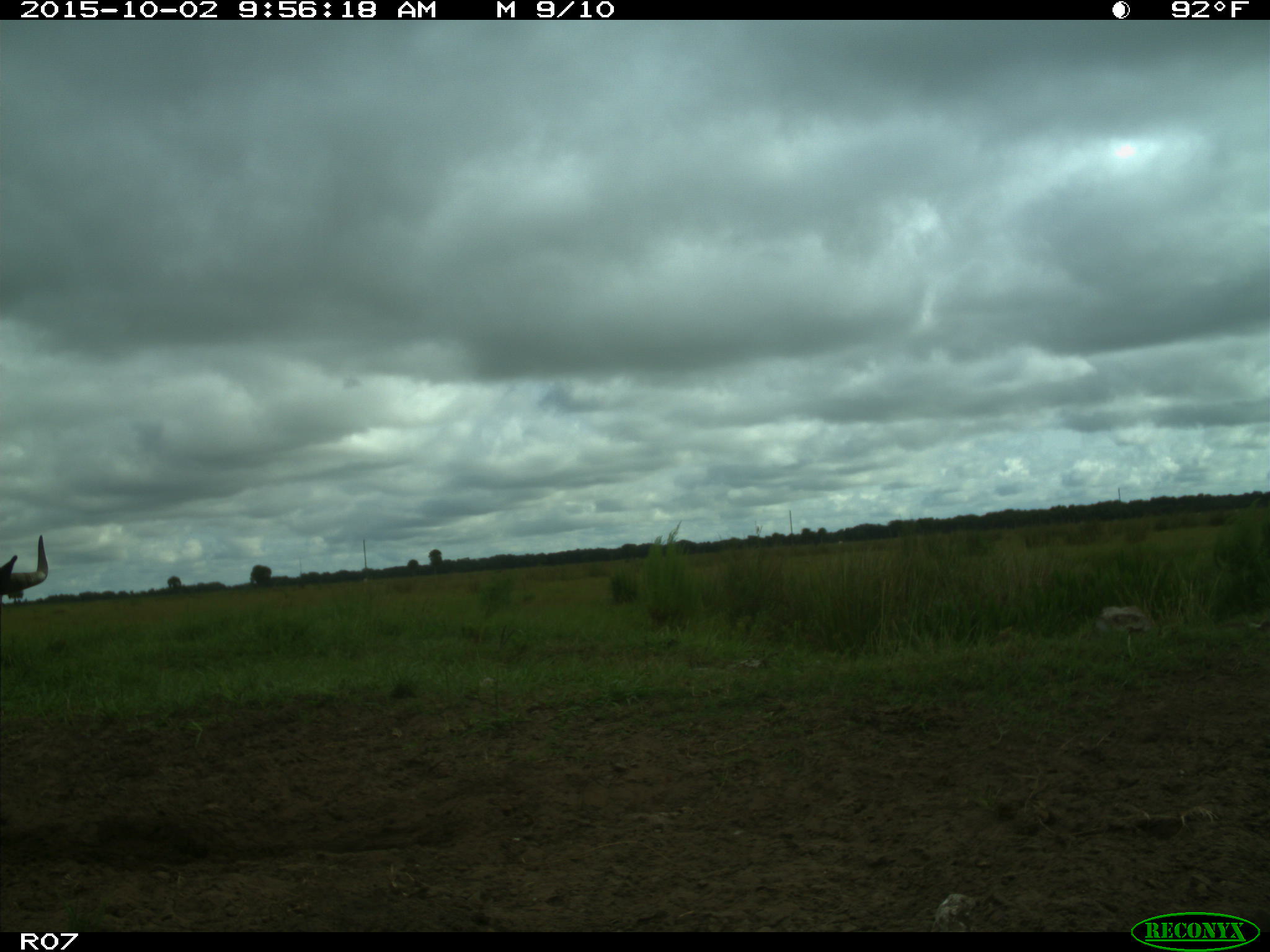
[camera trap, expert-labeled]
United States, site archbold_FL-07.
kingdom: Animalia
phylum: Chordata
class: Mammalia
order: Artiodactyla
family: Bovidae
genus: Bos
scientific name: Bos taurus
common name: domestic cow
Bos taurus (domestic cow).